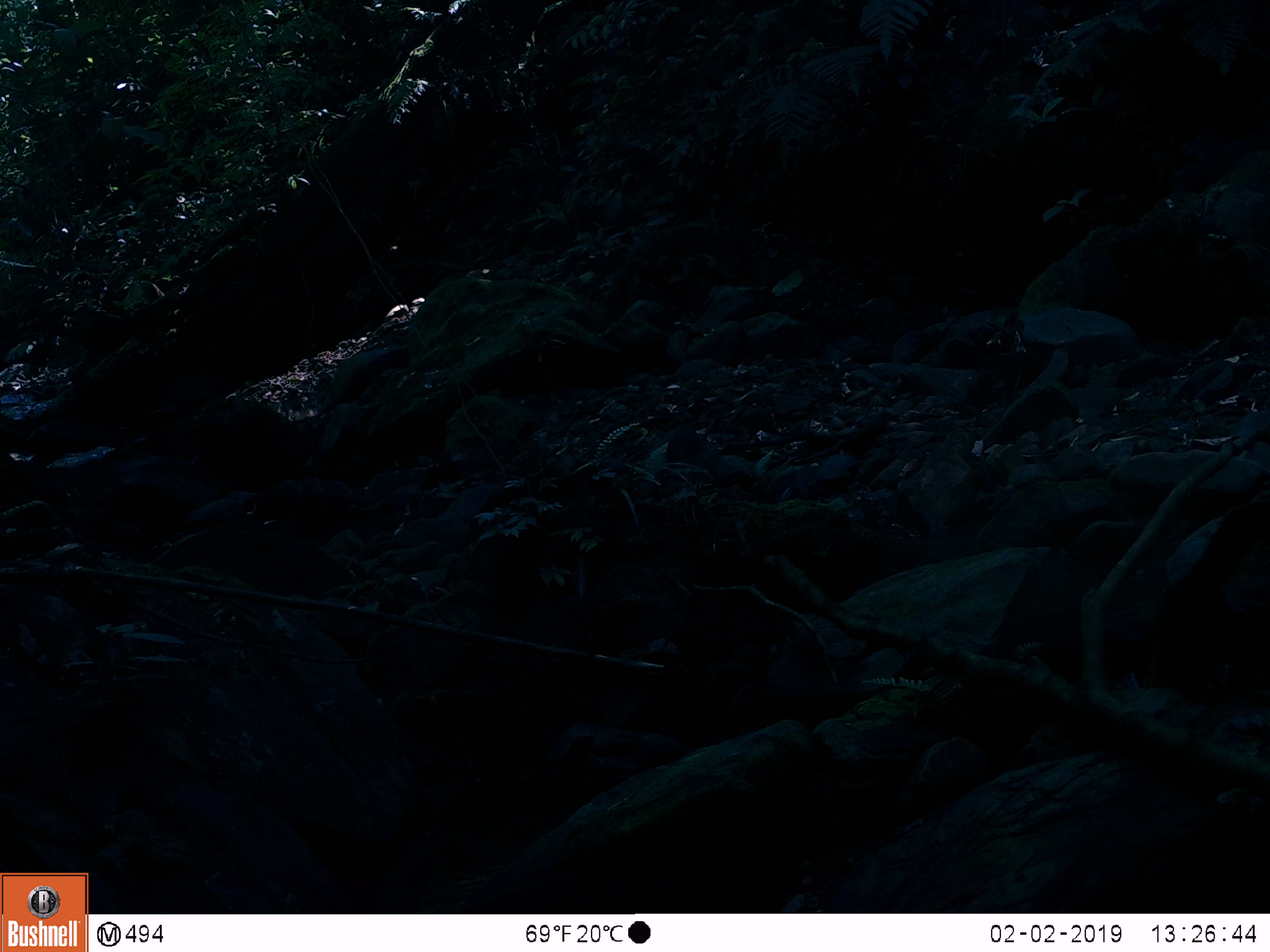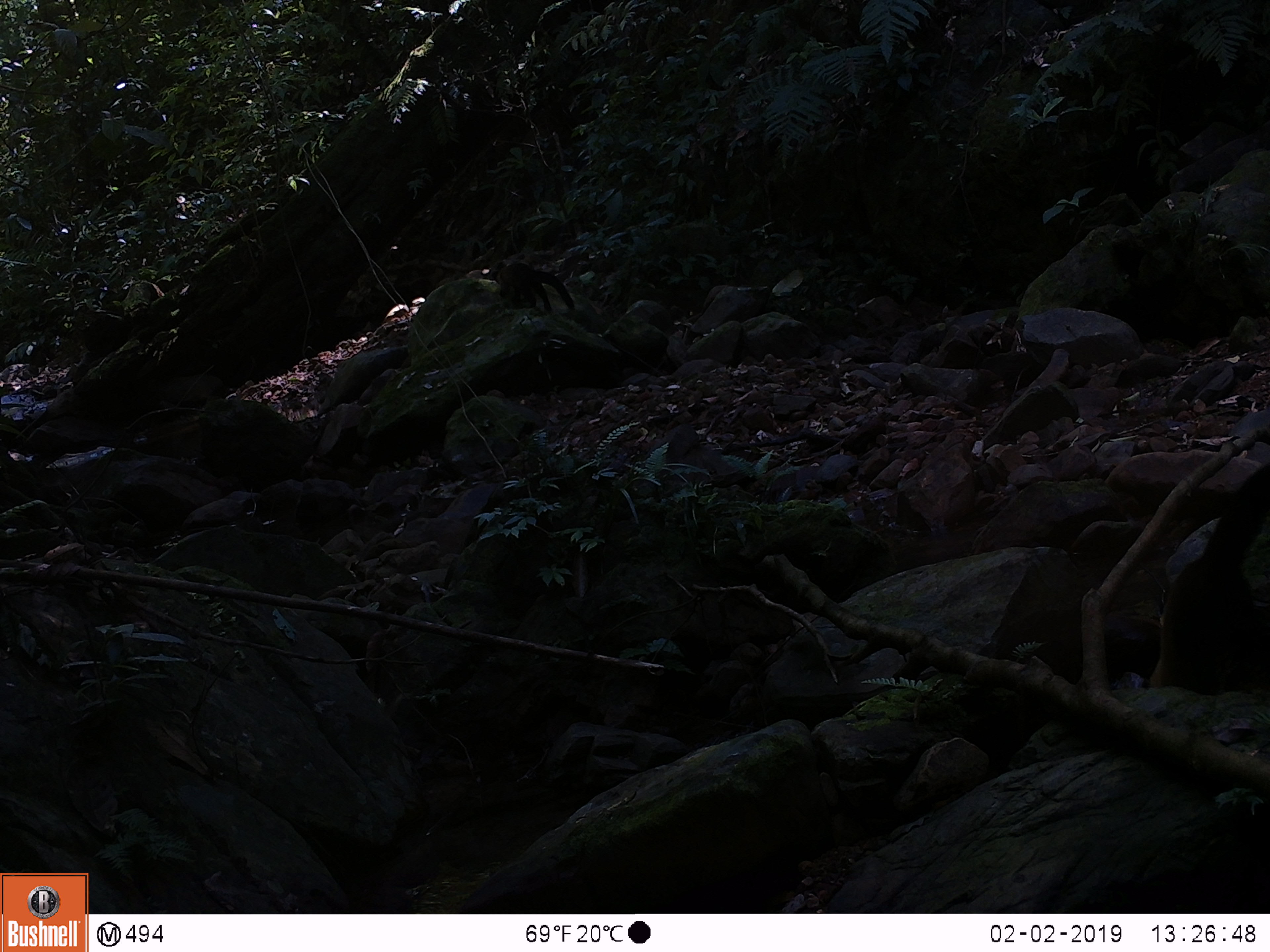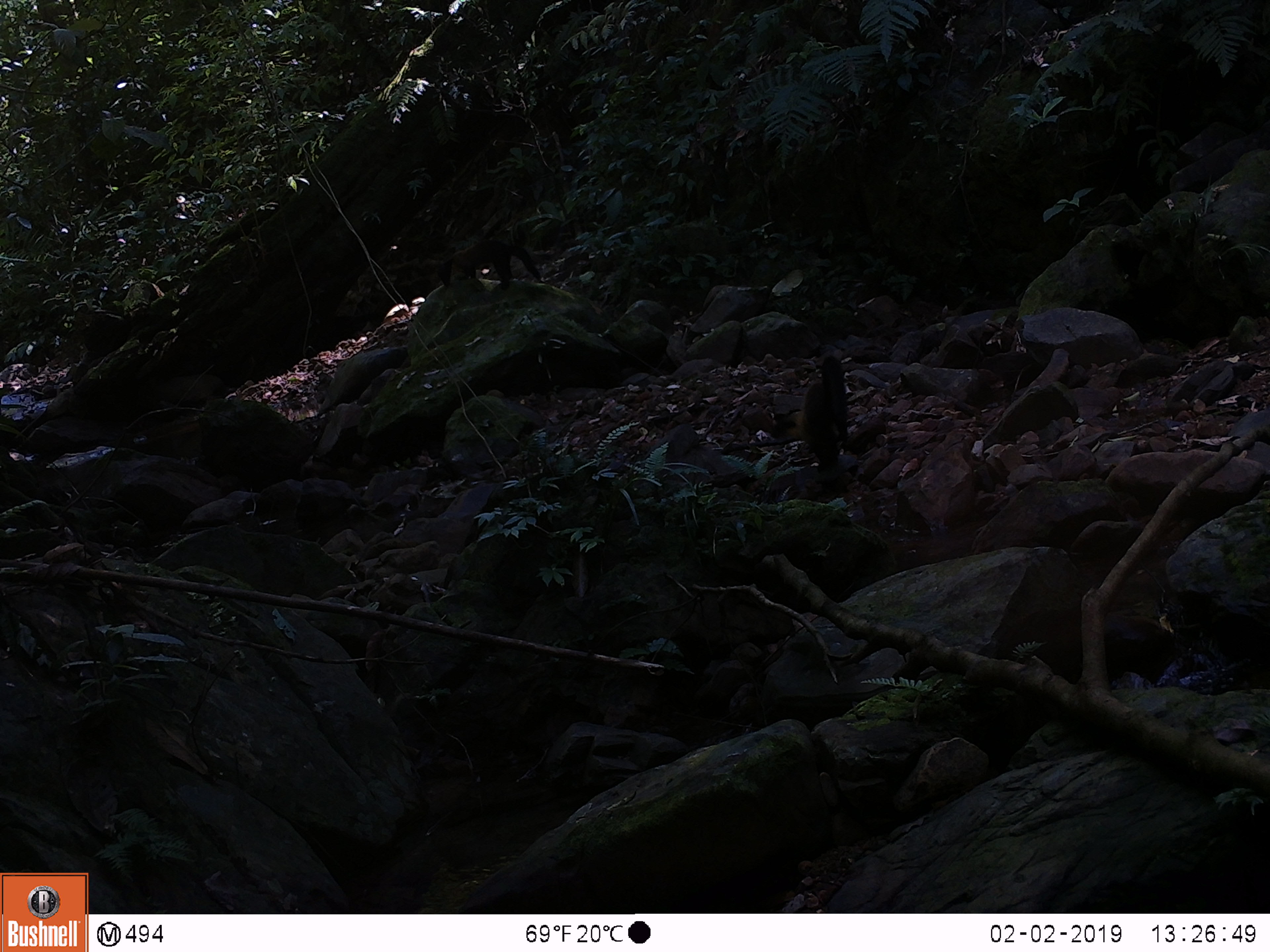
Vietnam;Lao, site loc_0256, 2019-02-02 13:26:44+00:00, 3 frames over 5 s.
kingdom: Animalia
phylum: Chordata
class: Mammalia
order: Carnivora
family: Mustelidae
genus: Martes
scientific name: Martes flavigula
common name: yellow-throated marten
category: yellow throated marten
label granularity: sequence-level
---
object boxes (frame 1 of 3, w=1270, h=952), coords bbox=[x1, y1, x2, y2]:
yellow throated marten: bbox=[1141, 498, 1270, 703]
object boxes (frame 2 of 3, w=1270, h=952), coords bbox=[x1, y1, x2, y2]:
yellow throated marten: bbox=[1148, 461, 1270, 695]; bbox=[491, 261, 574, 310]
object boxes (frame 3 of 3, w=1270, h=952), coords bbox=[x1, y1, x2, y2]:
yellow throated marten: bbox=[770, 356, 848, 473]; bbox=[437, 240, 541, 290]